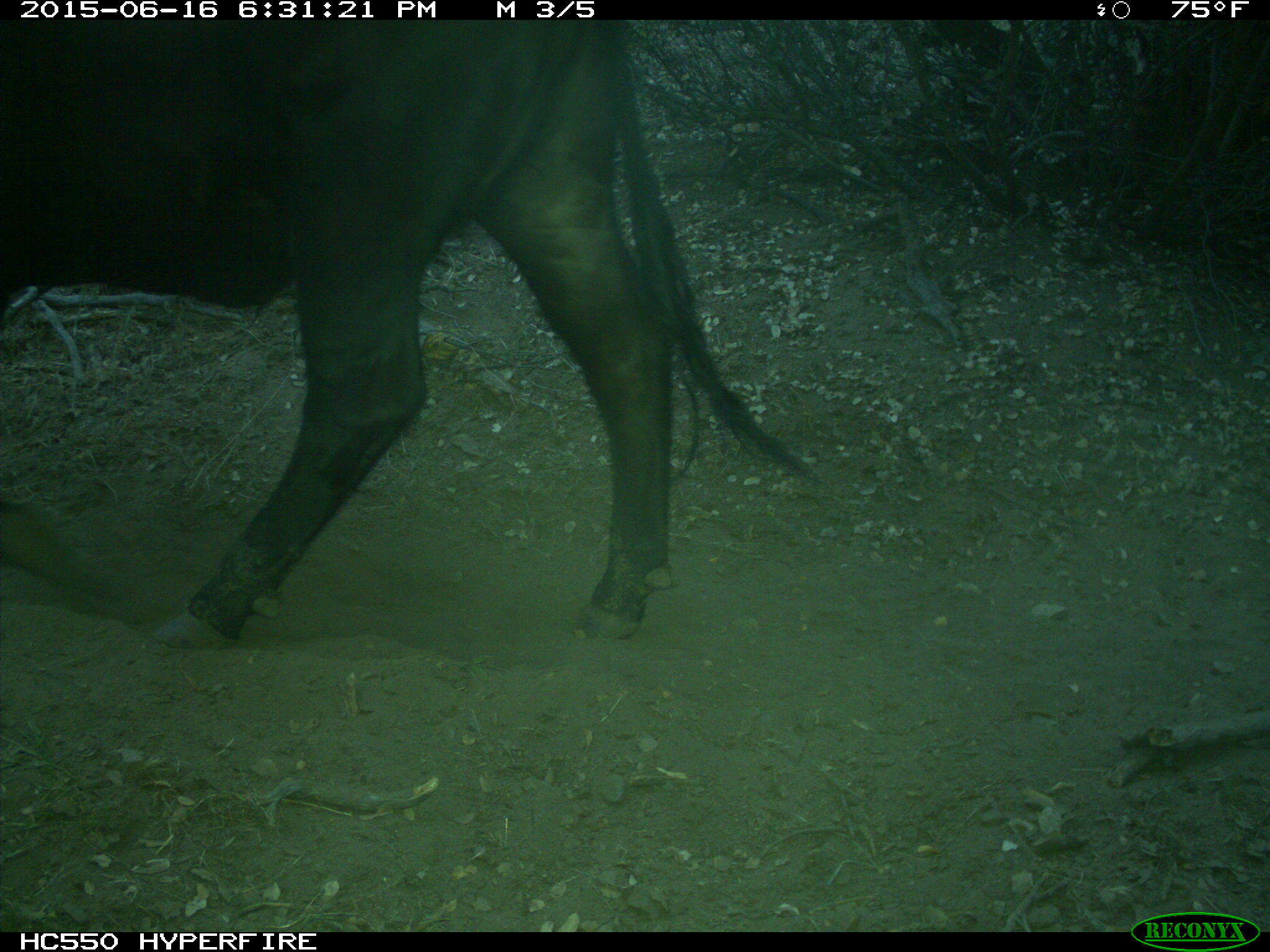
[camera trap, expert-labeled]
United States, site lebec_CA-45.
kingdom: Animalia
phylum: Chordata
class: Mammalia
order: Artiodactyla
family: Bovidae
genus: Bos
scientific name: Bos taurus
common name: domestic cow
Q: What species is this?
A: Bos taurus (domestic cow).